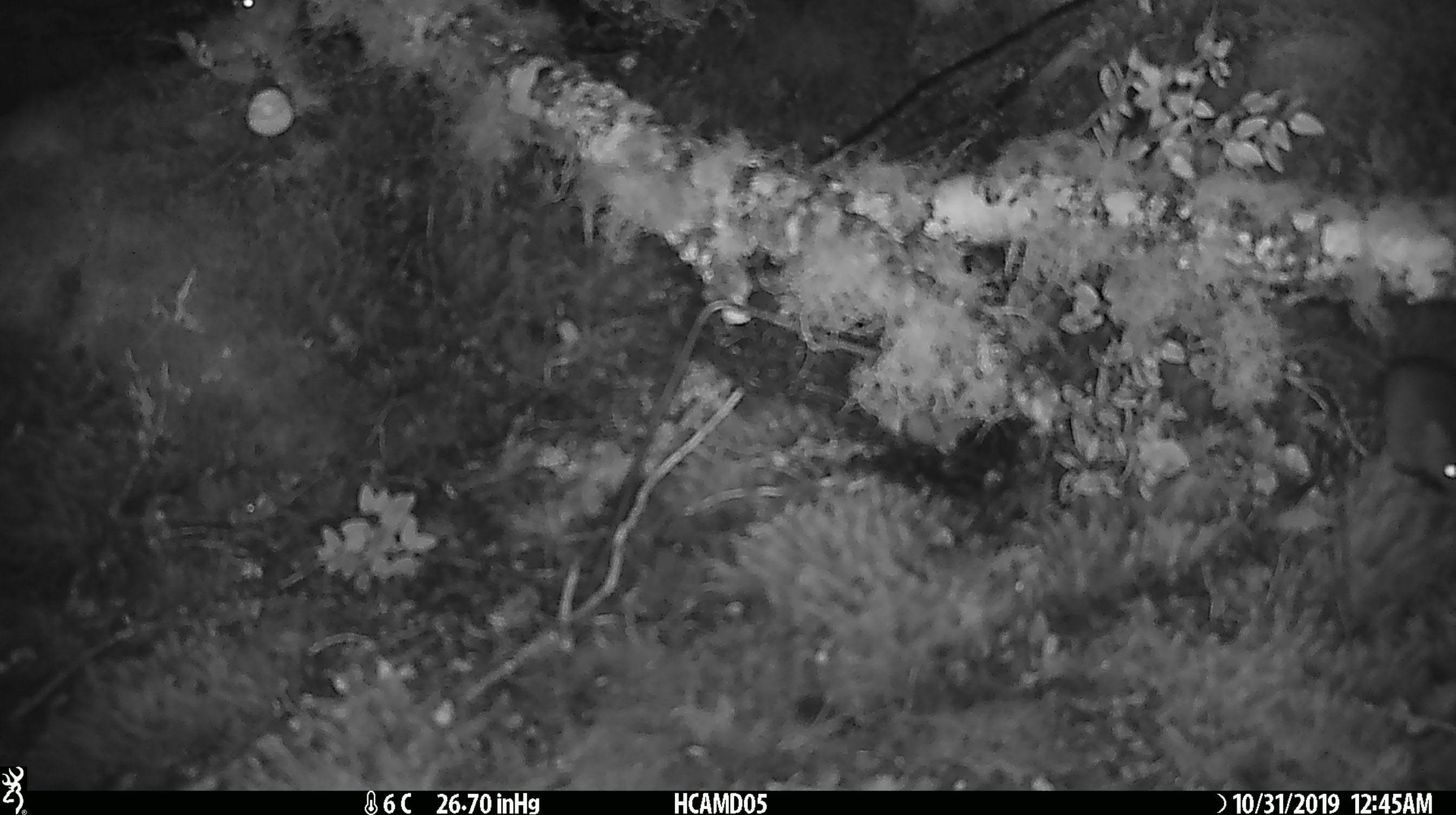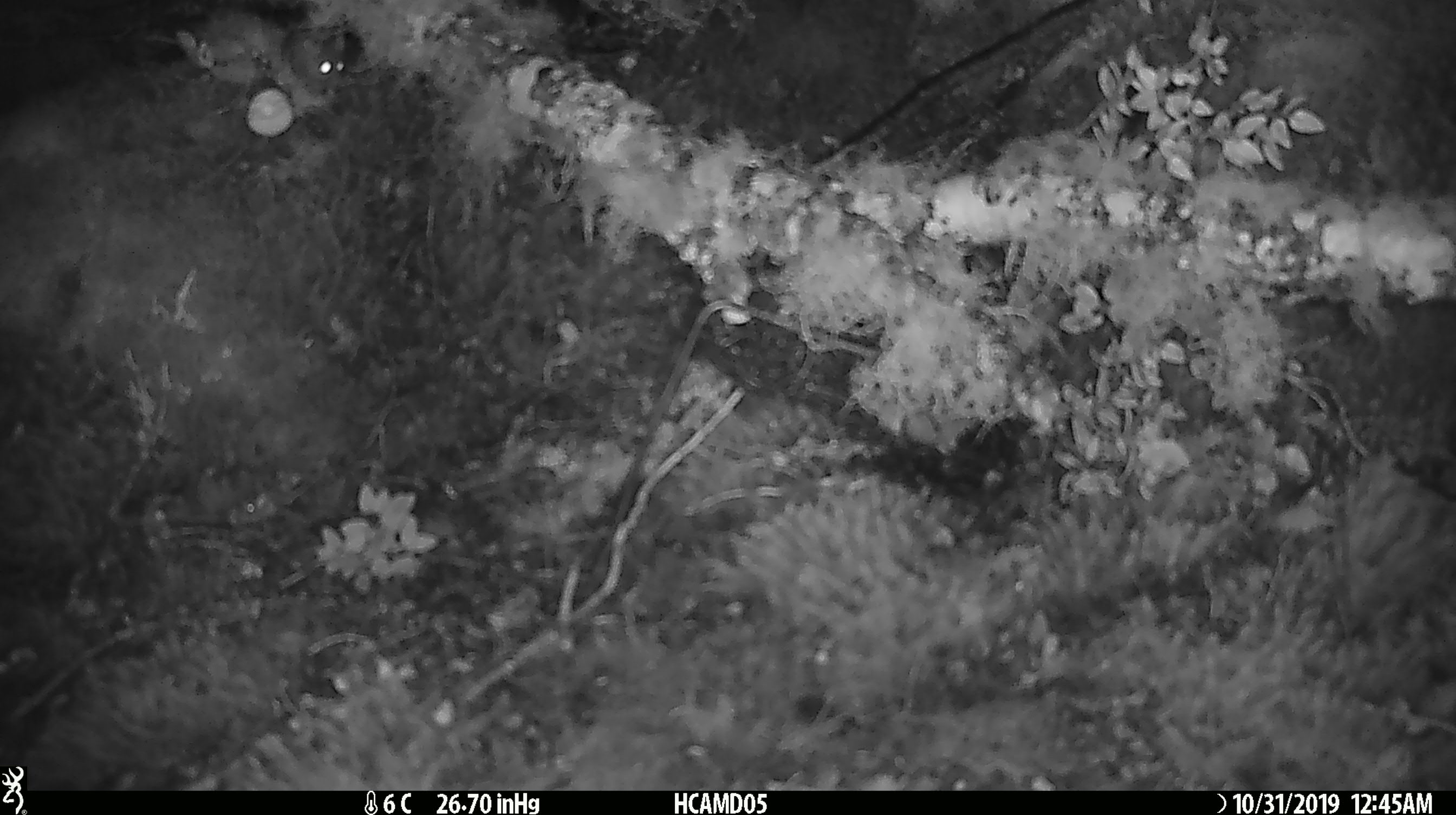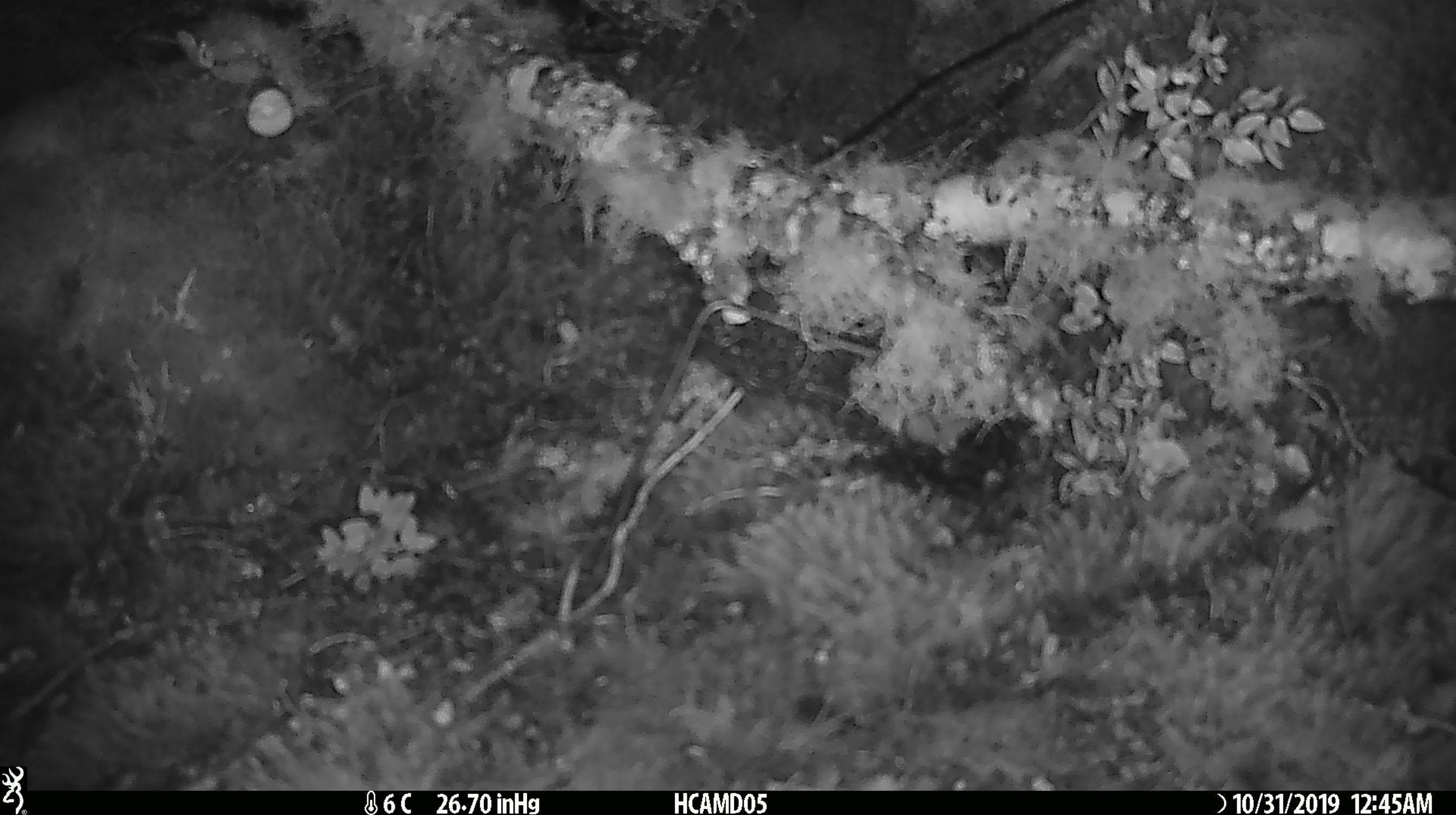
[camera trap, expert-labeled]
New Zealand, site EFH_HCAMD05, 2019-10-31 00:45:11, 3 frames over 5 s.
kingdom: Animalia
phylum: Chordata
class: Mammalia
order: Rodentia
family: Muridae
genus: Mus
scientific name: Mus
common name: mouse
Mouse (Mus).